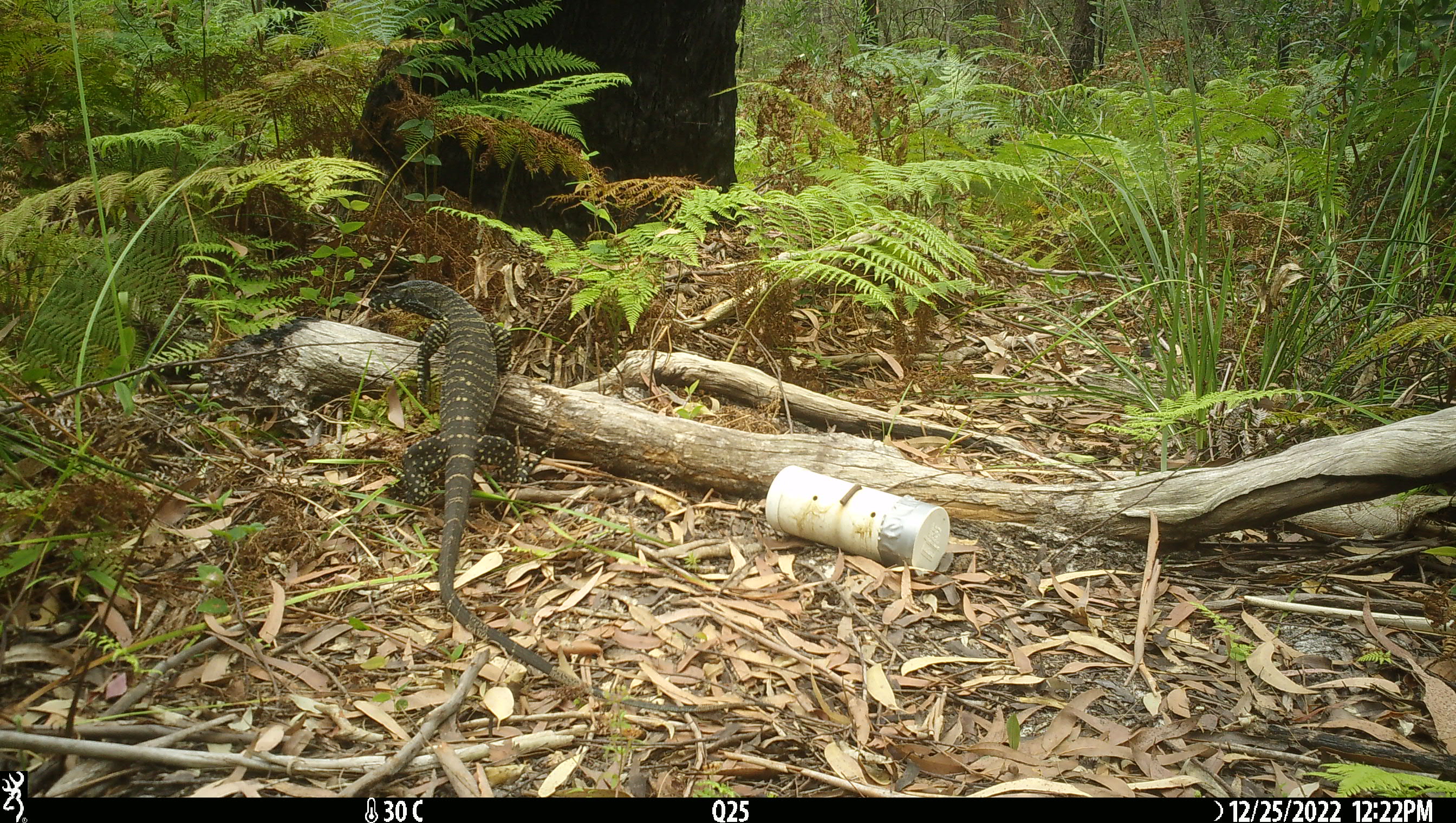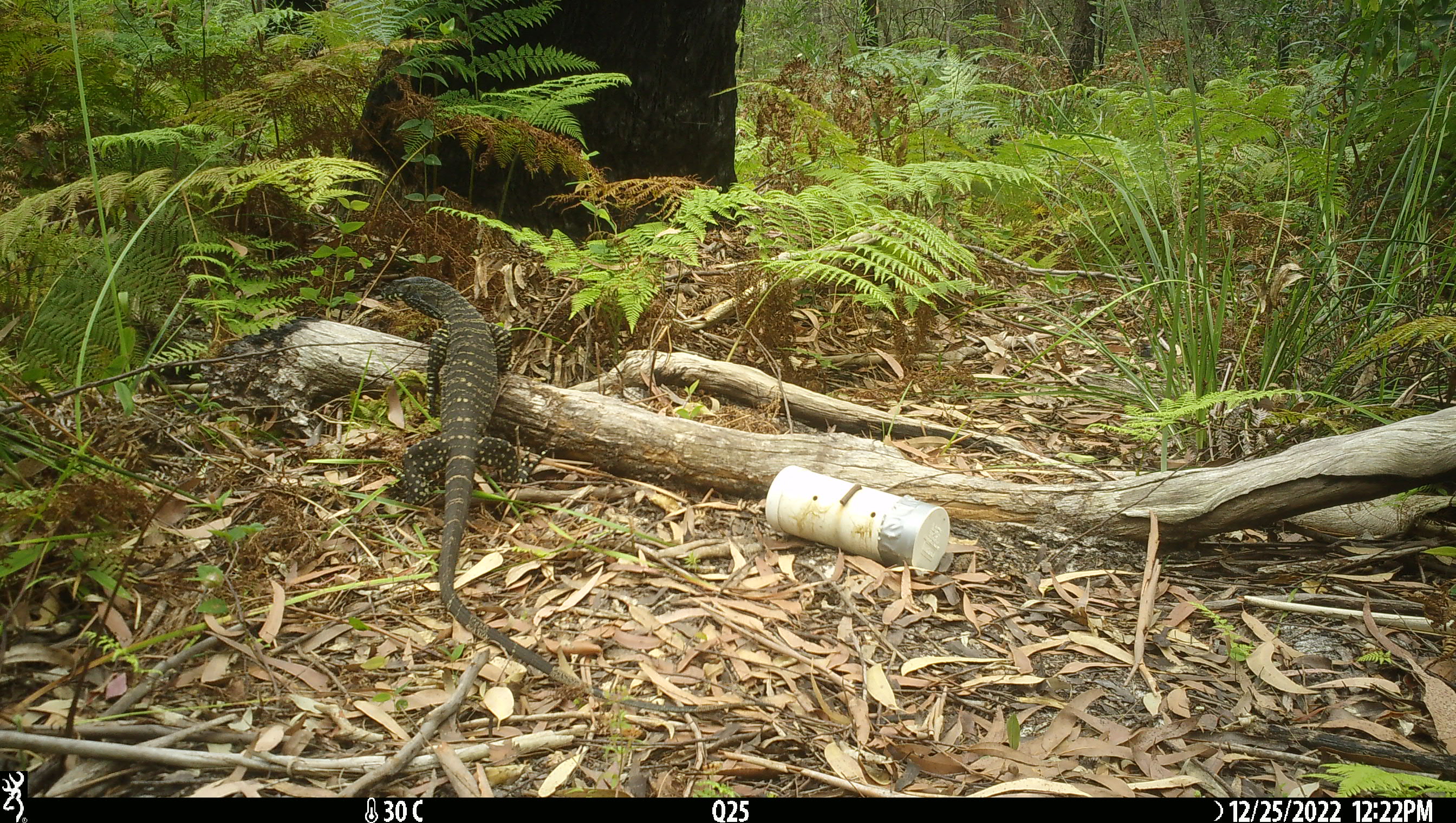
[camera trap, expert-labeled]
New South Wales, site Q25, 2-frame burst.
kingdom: Animalia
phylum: Chordata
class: Reptilia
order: Squamata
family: Varanidae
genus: Varanus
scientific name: Varanus varius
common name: lace monitor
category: goanna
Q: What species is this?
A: Goanna (lace monitor) (Varanus varius).